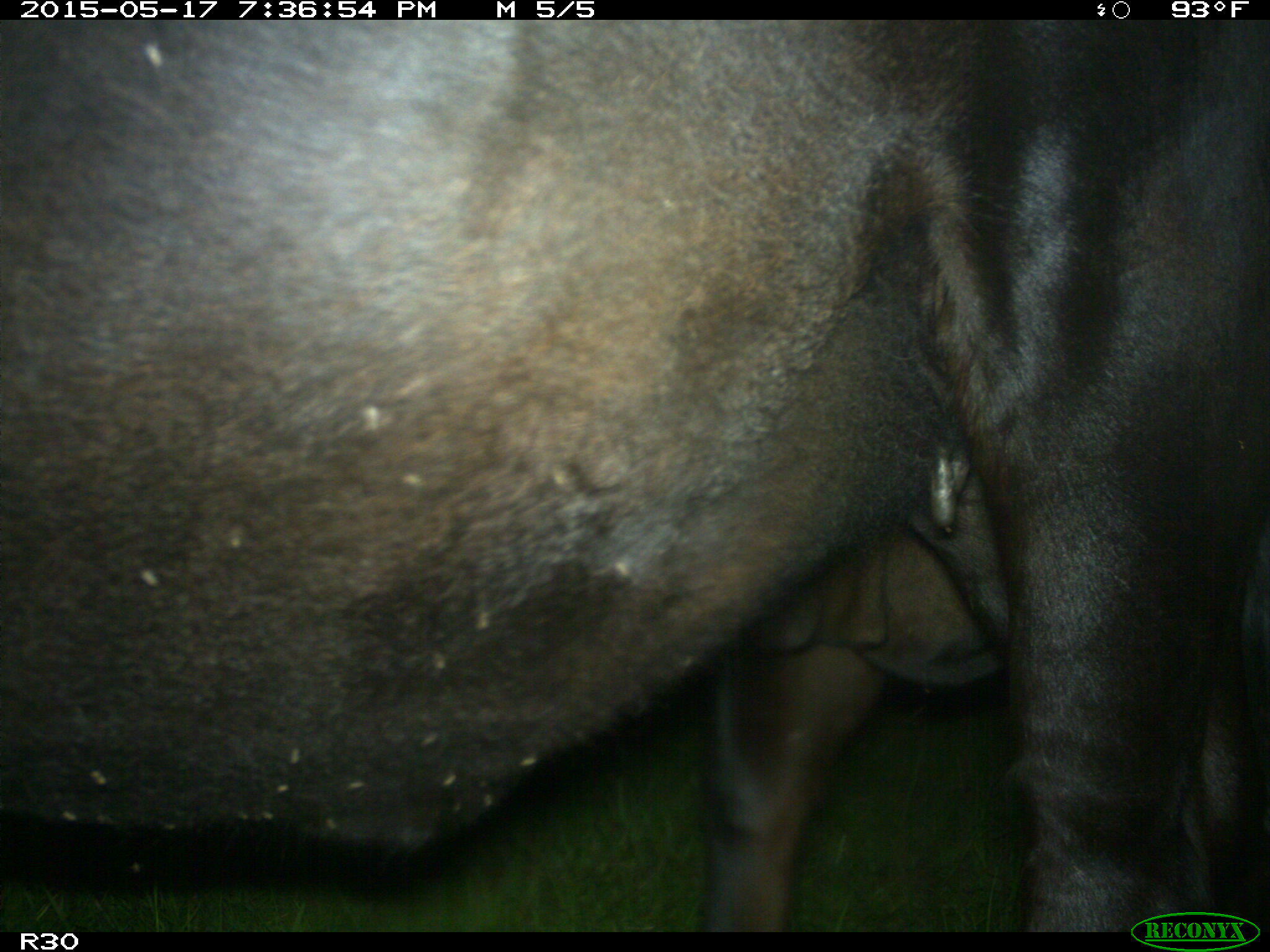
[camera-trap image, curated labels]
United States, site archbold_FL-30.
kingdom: Animalia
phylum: Chordata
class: Mammalia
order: Artiodactyla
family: Bovidae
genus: Bos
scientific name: Bos taurus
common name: domestic cow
Bos taurus (domestic cow).